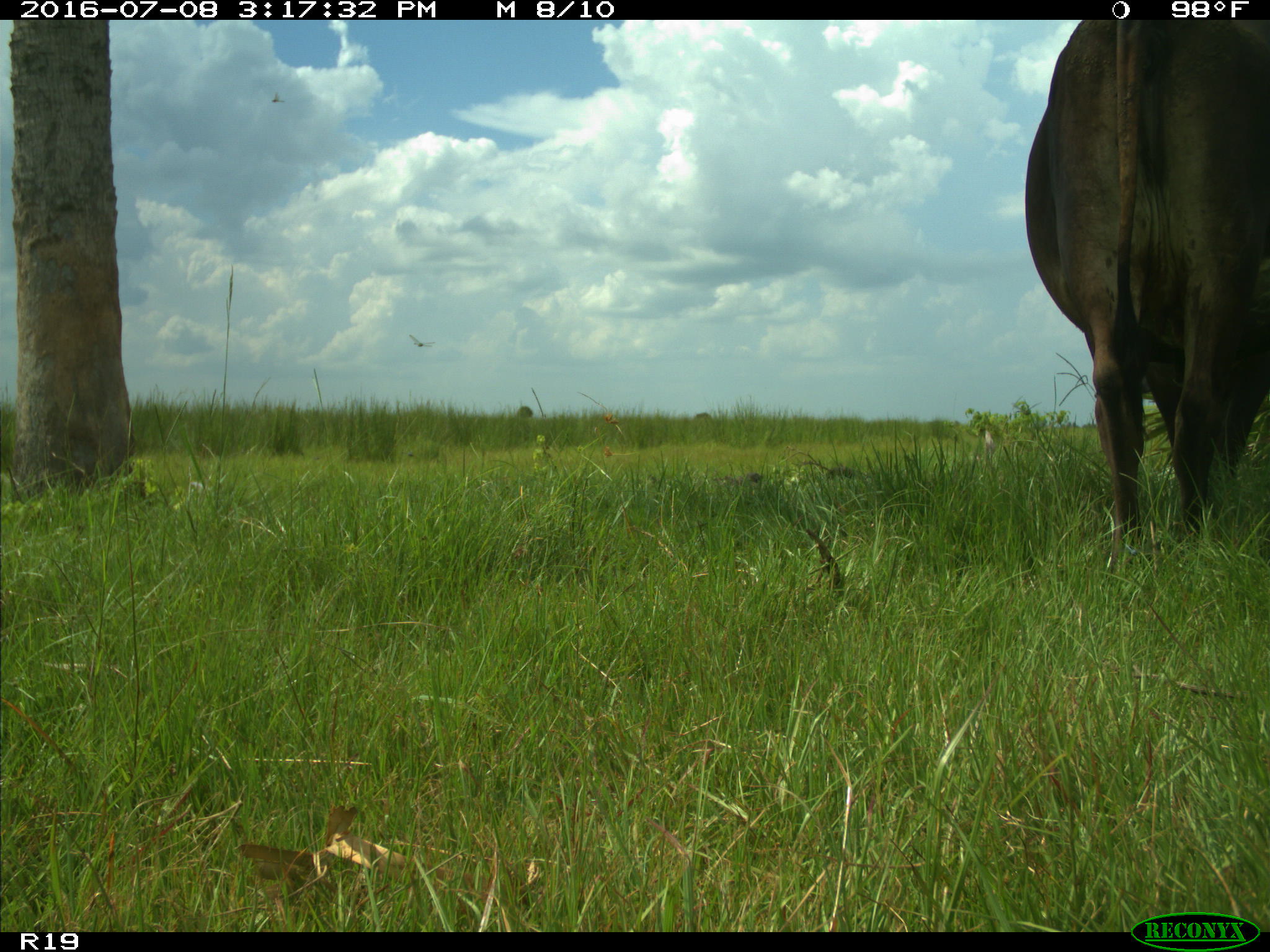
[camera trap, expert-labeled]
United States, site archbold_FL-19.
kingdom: Animalia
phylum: Chordata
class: Mammalia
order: Artiodactyla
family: Bovidae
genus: Bos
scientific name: Bos taurus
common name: domestic cow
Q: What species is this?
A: Bos taurus (domestic cow).